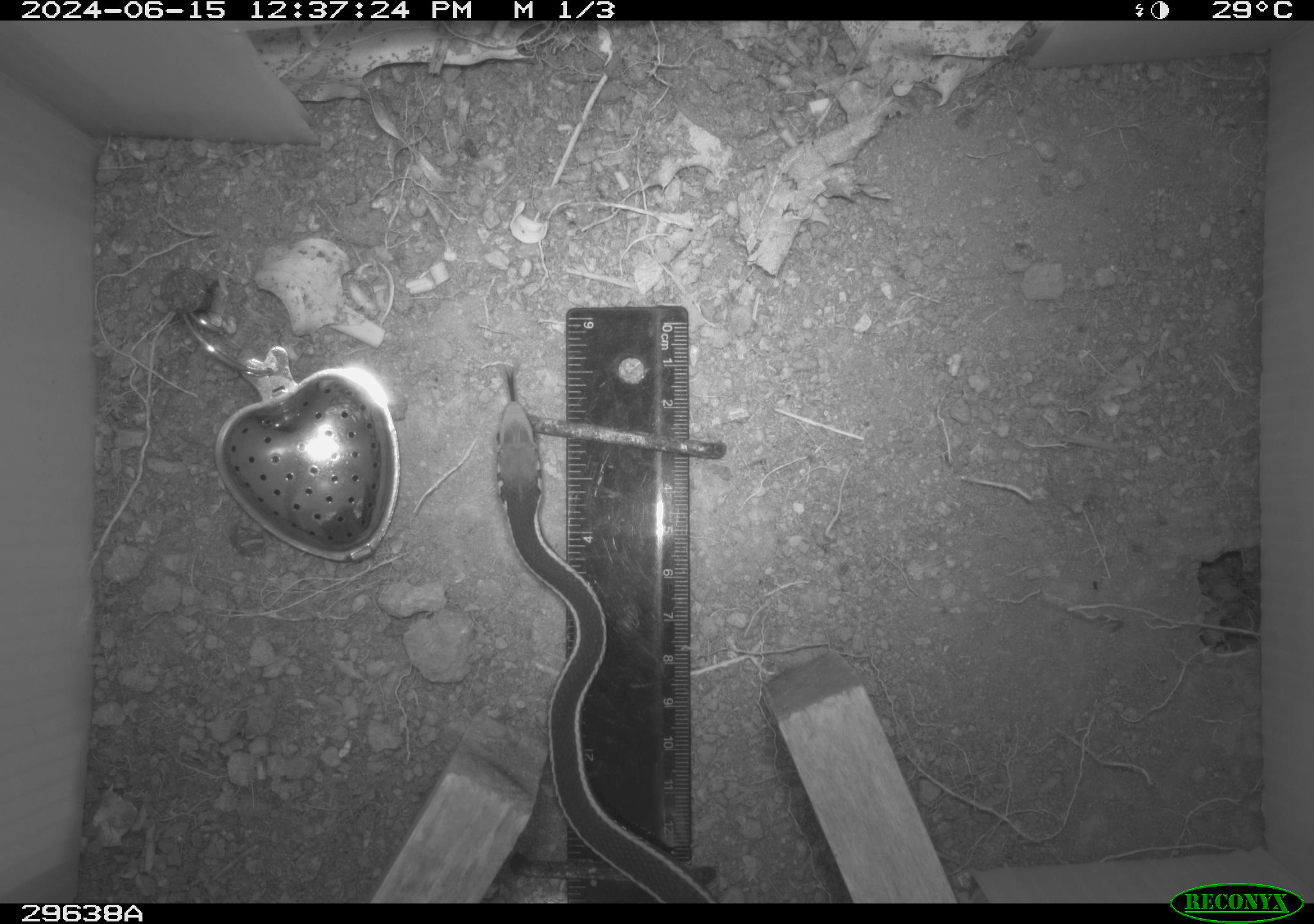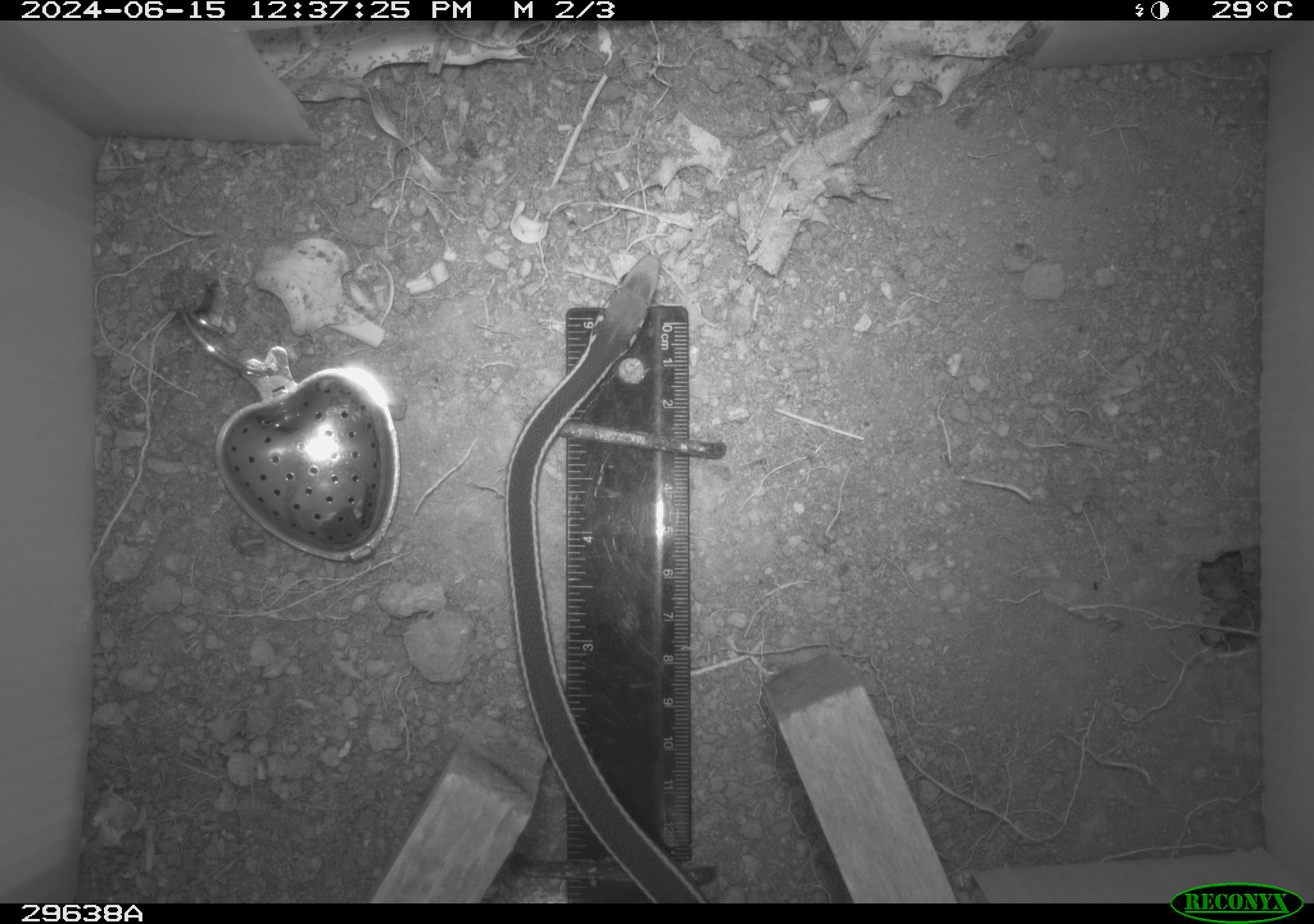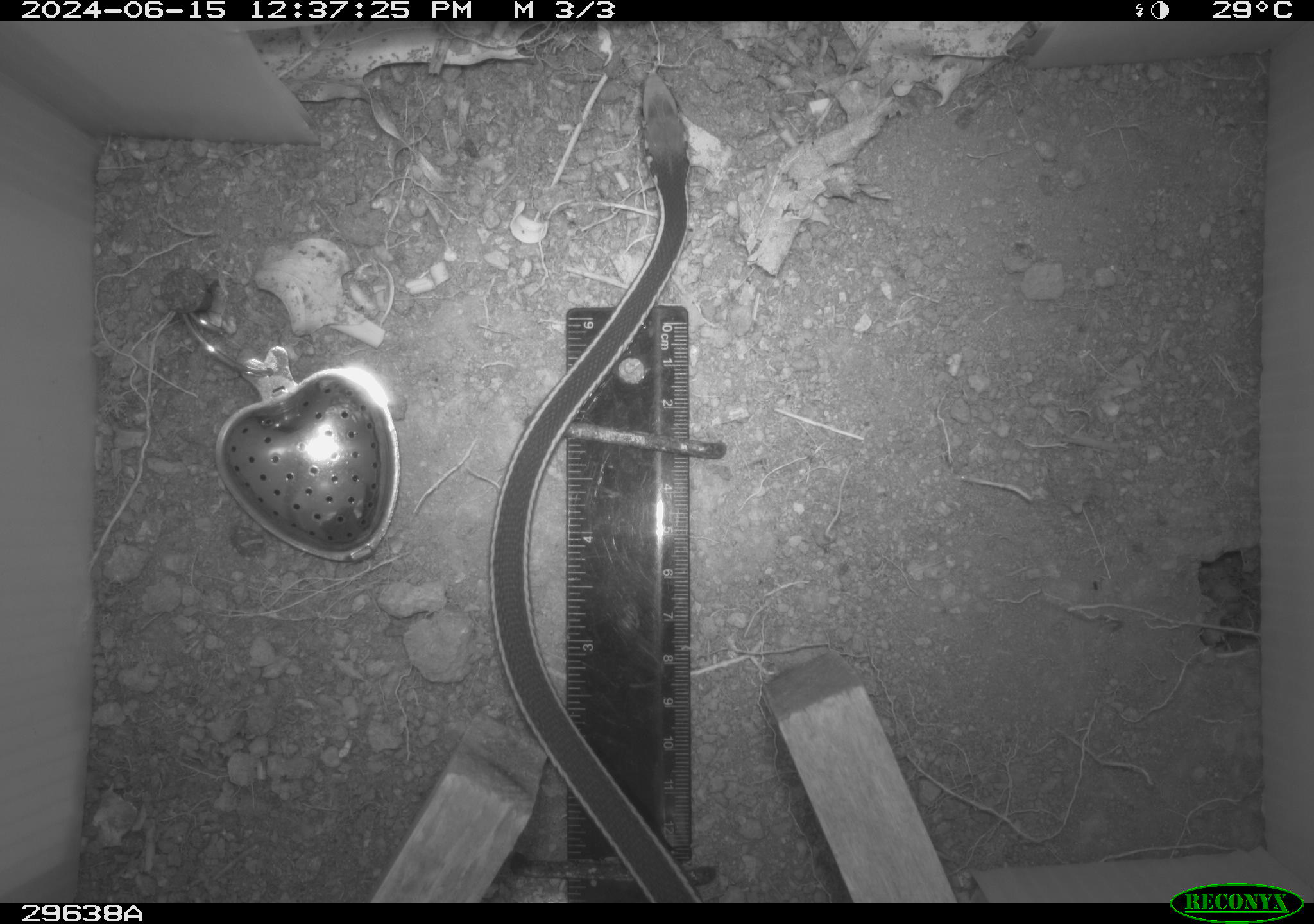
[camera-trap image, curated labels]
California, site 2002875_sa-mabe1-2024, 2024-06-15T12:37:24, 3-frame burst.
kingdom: Animalia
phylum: Chordata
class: Reptilia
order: Squamata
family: Colubridae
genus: Masticophis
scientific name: Masticophis lateralis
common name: striped racer